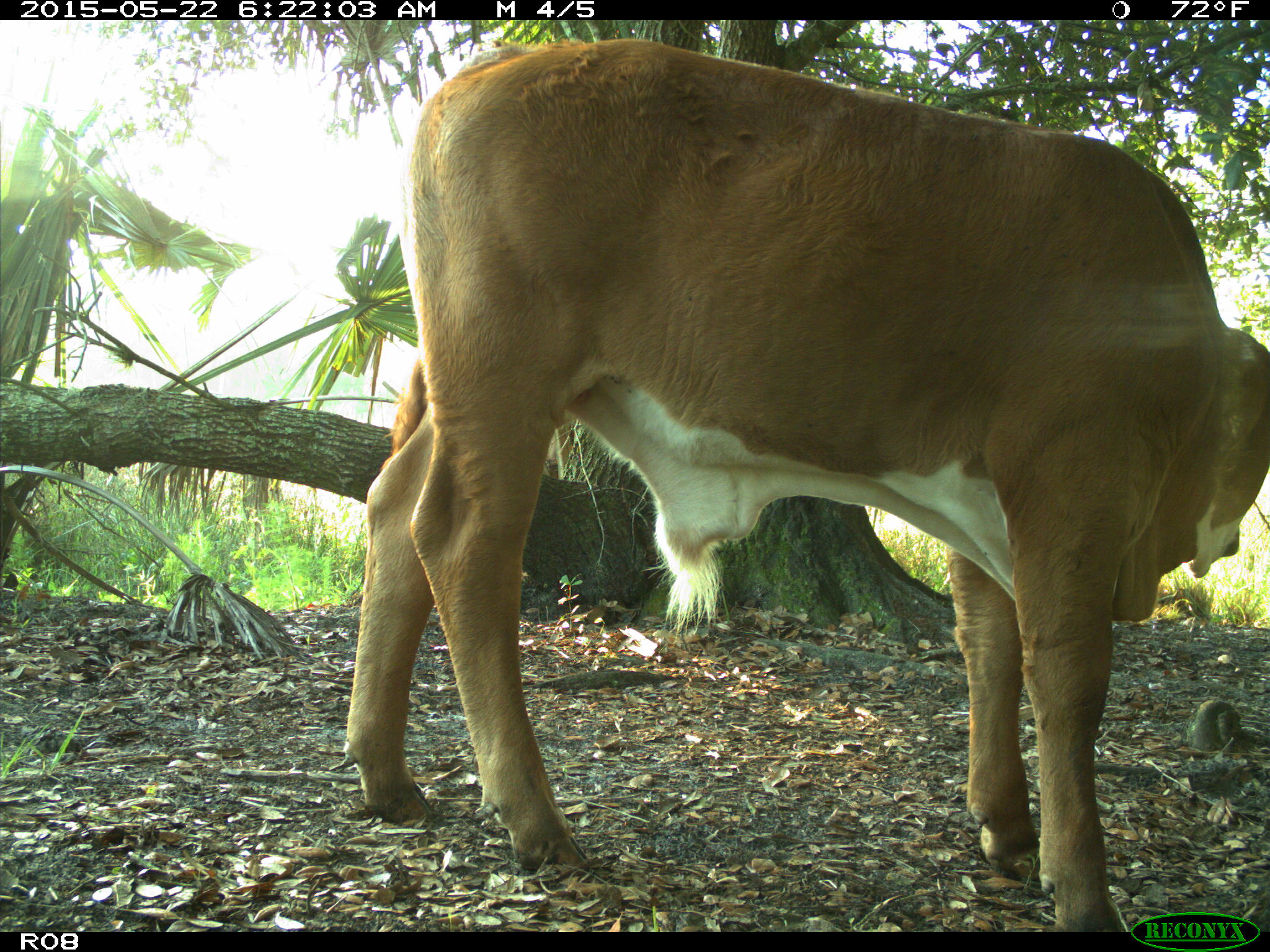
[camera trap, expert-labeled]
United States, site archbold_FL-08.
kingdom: Animalia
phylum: Chordata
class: Mammalia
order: Artiodactyla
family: Bovidae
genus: Bos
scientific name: Bos taurus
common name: domestic cow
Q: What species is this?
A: Bos taurus (domestic cow).